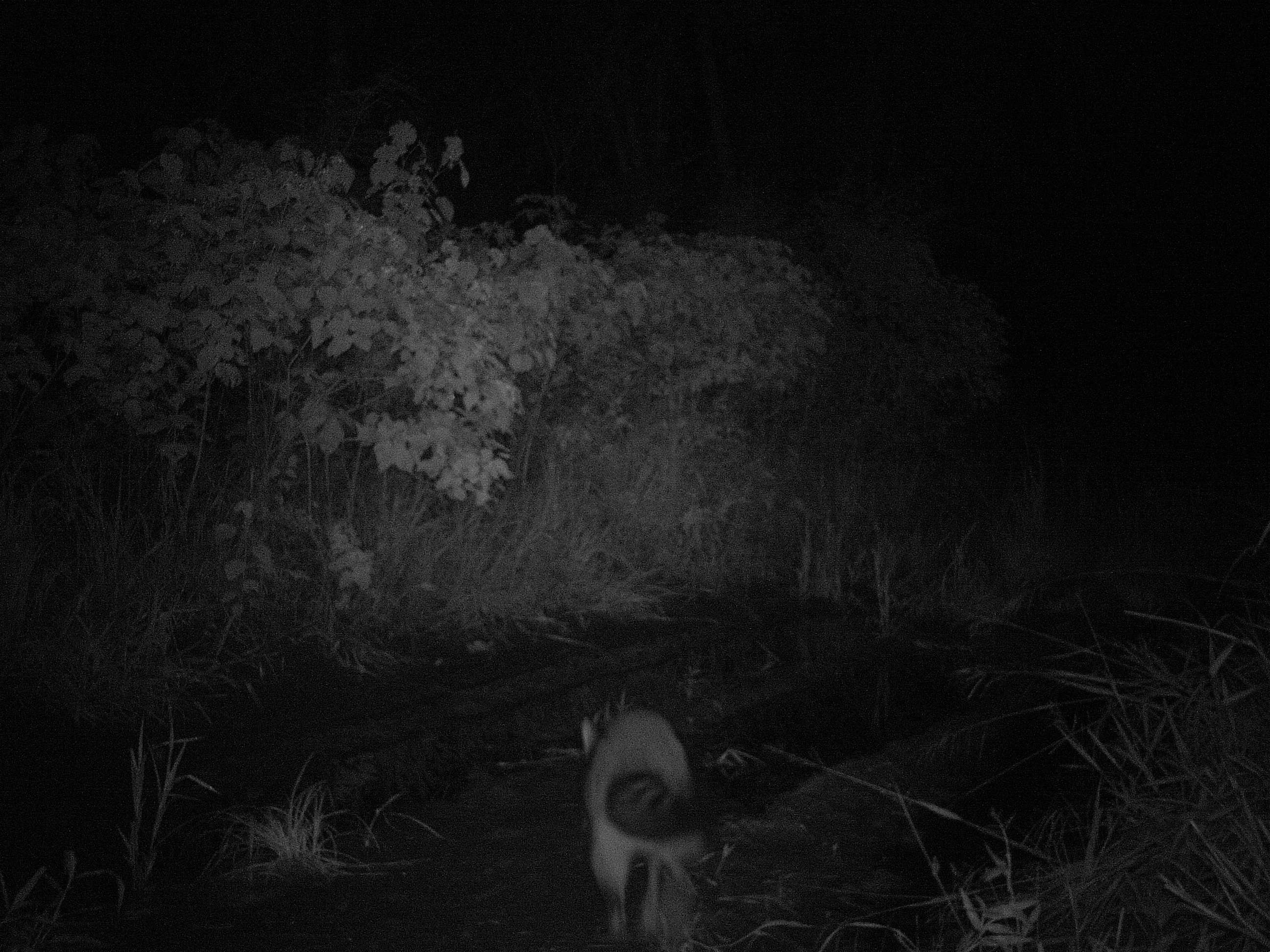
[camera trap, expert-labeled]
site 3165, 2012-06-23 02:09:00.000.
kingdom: Animalia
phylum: Chordata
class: Mammalia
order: Carnivora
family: Canidae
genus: Cerdocyon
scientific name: Cerdocyon thous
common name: crab-eating fox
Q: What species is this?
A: Cerdocyon thous (crab-eating fox).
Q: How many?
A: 1.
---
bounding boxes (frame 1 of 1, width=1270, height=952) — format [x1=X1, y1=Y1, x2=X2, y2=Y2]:
cerdocyon thous: [x1=574, y1=707, x2=718, y2=945]